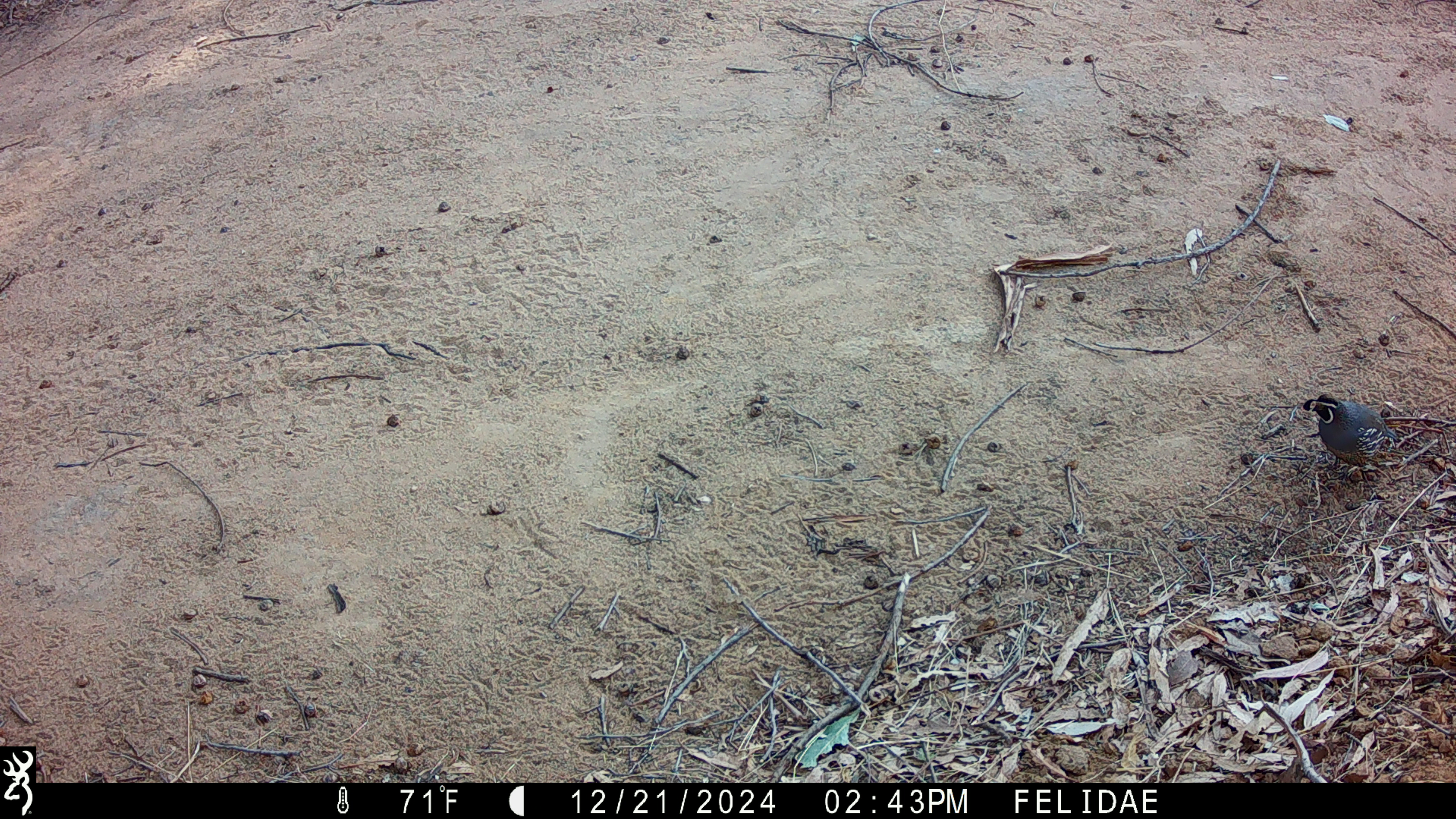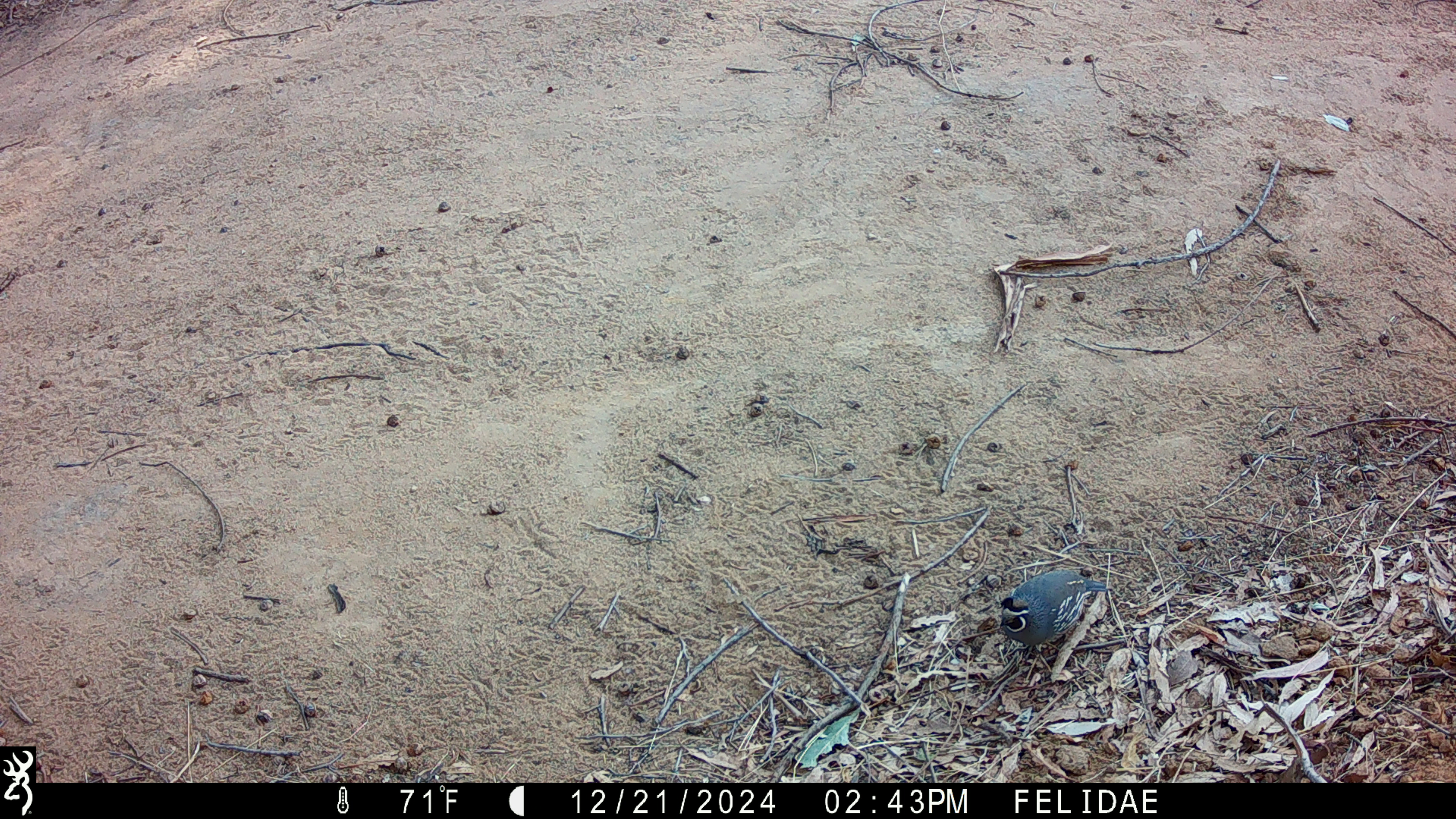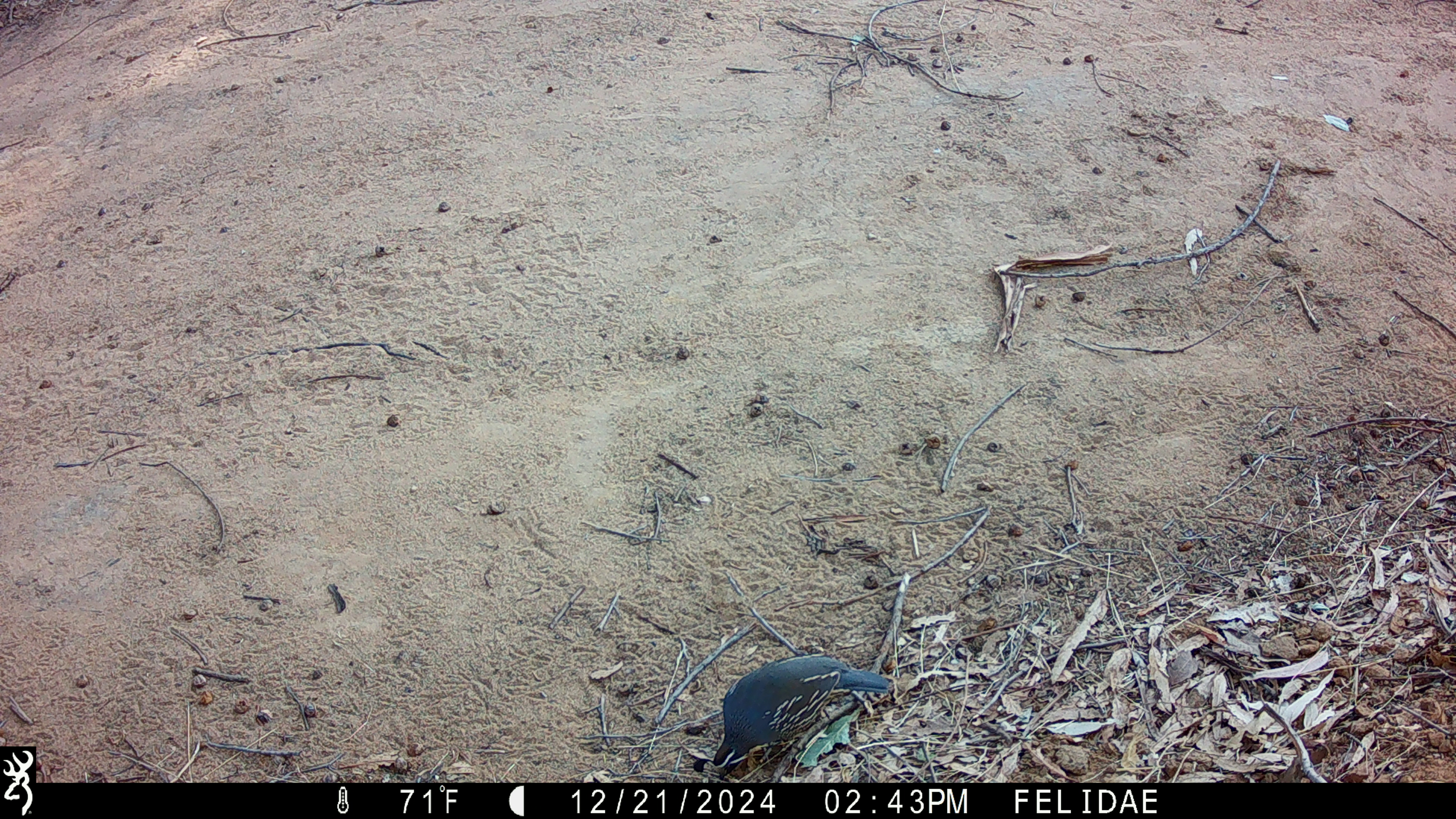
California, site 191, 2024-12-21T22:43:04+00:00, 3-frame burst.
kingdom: Animalia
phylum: Chordata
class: Aves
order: Galliformes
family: Odontophoridae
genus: Callipepla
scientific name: Callipepla californica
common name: california quail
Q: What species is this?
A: California quail (Callipepla californica).